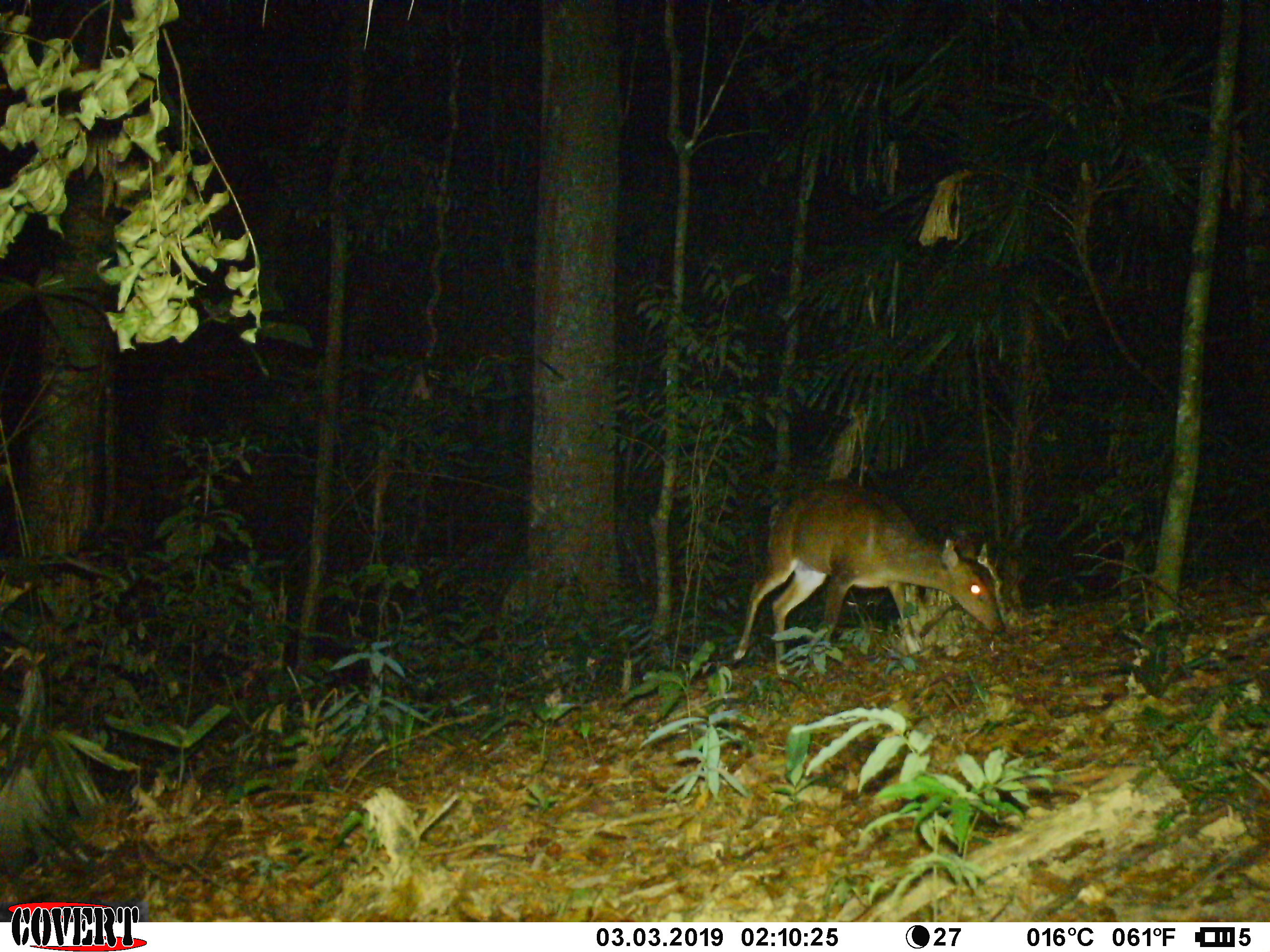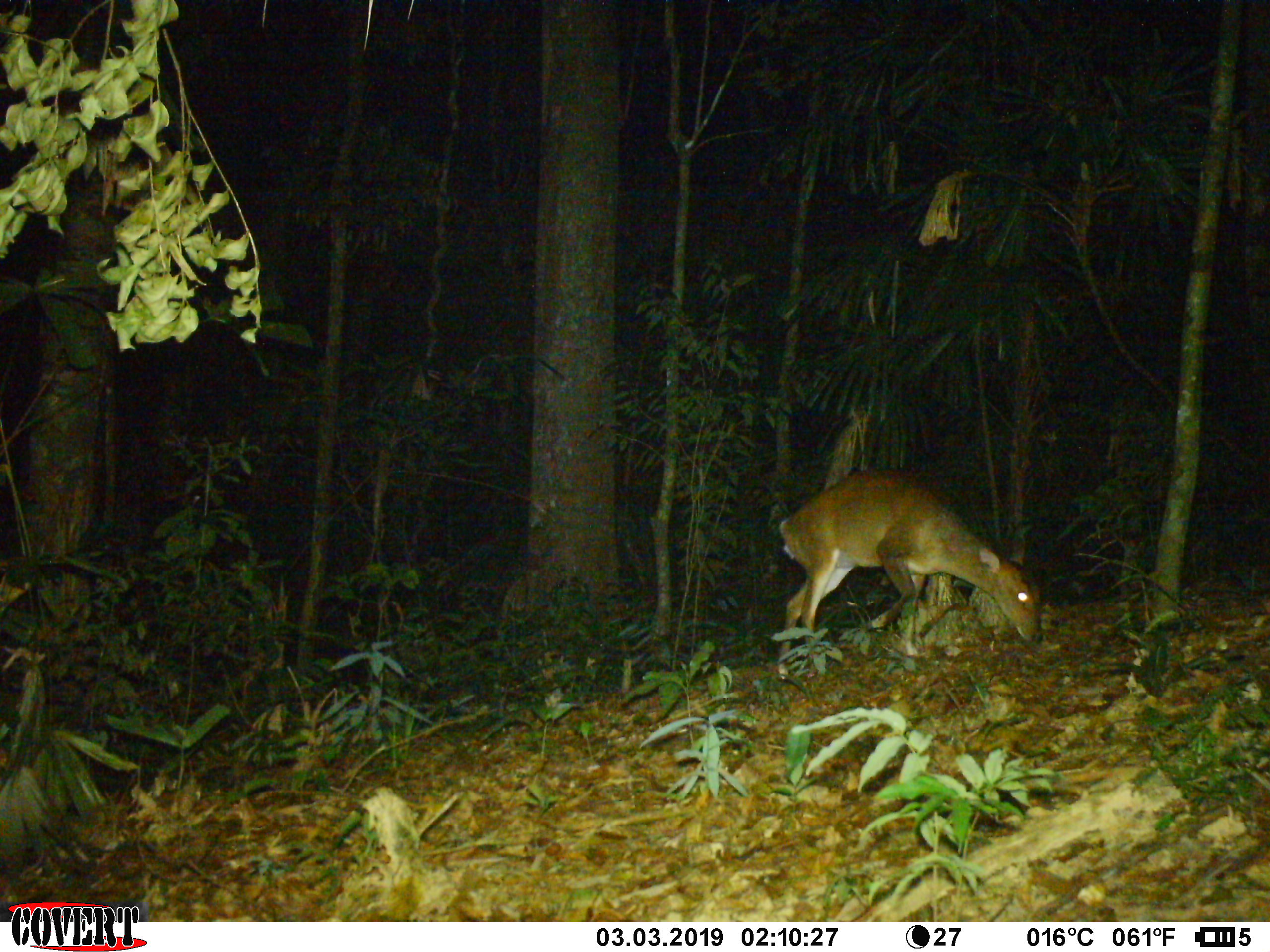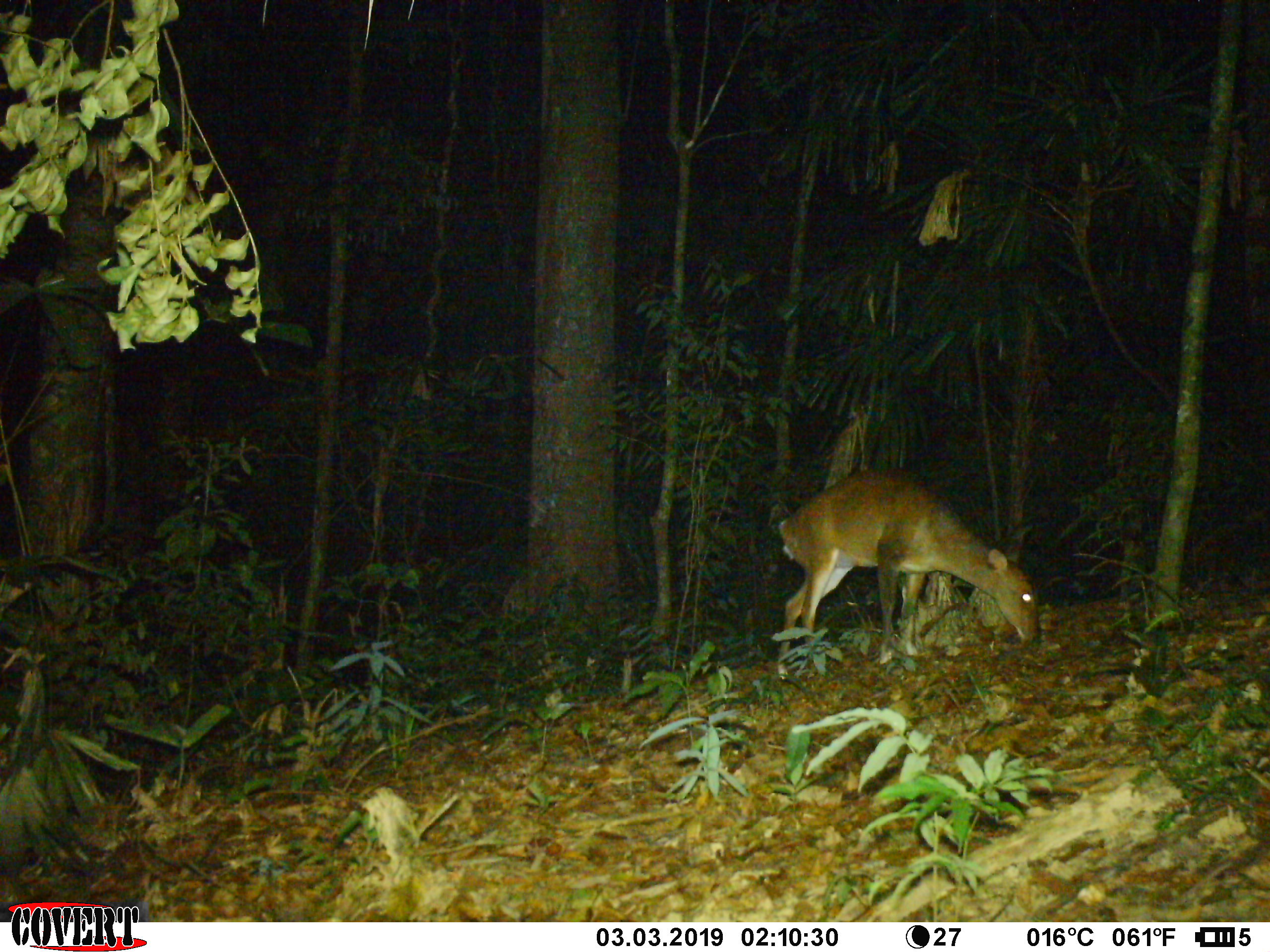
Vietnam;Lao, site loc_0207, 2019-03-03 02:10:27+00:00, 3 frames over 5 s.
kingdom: Animalia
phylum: Chordata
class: Mammalia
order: Artiodactyla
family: Cervidae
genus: Muntiacus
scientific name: Muntiacus vuquangensis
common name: large-antlered muntjac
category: large antlered muntjac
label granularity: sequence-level